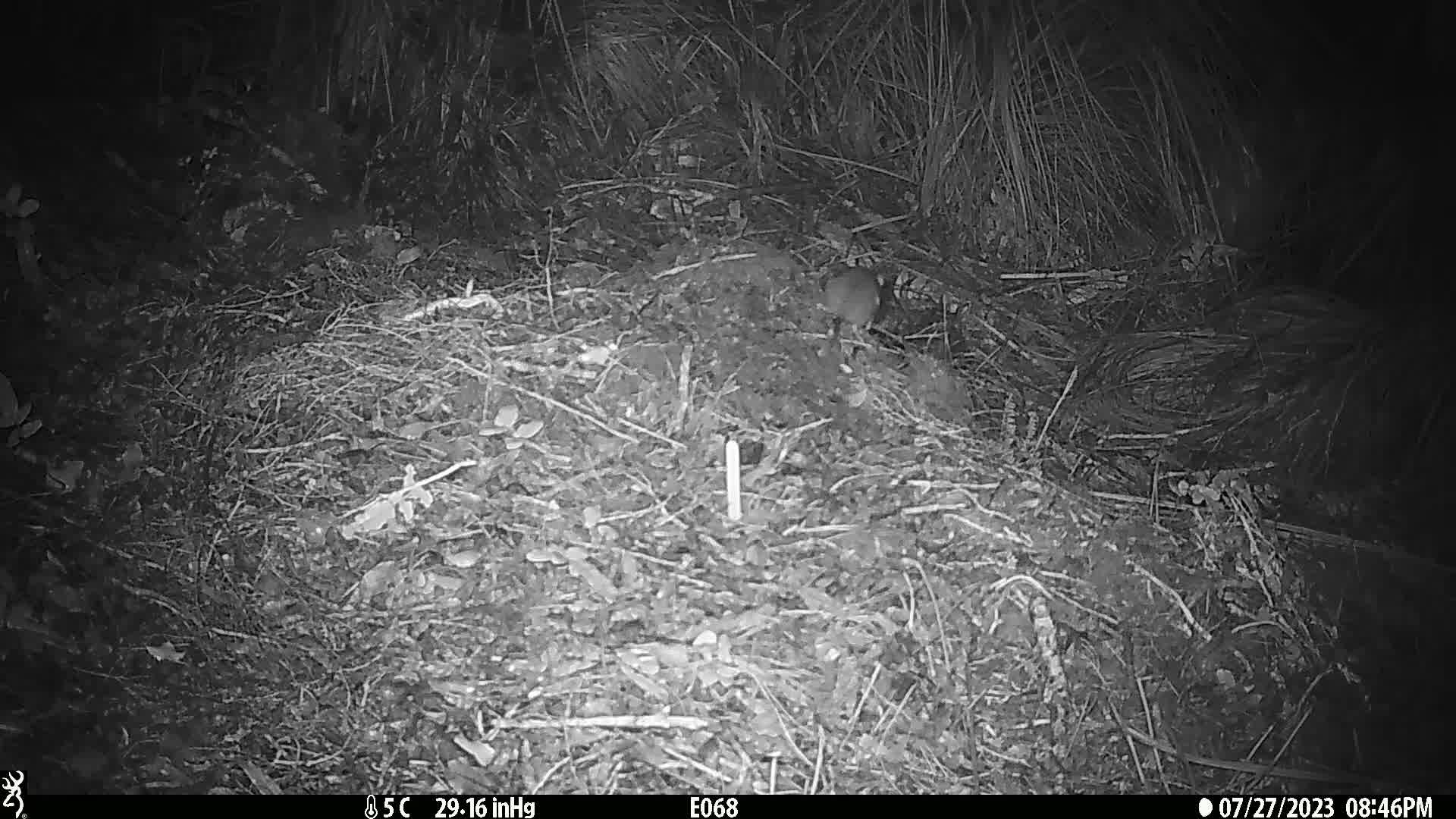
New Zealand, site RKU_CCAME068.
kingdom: Animalia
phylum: Chordata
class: Mammalia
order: Rodentia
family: Muridae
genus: Rattus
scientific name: Rattus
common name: rat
Rat (Rattus).